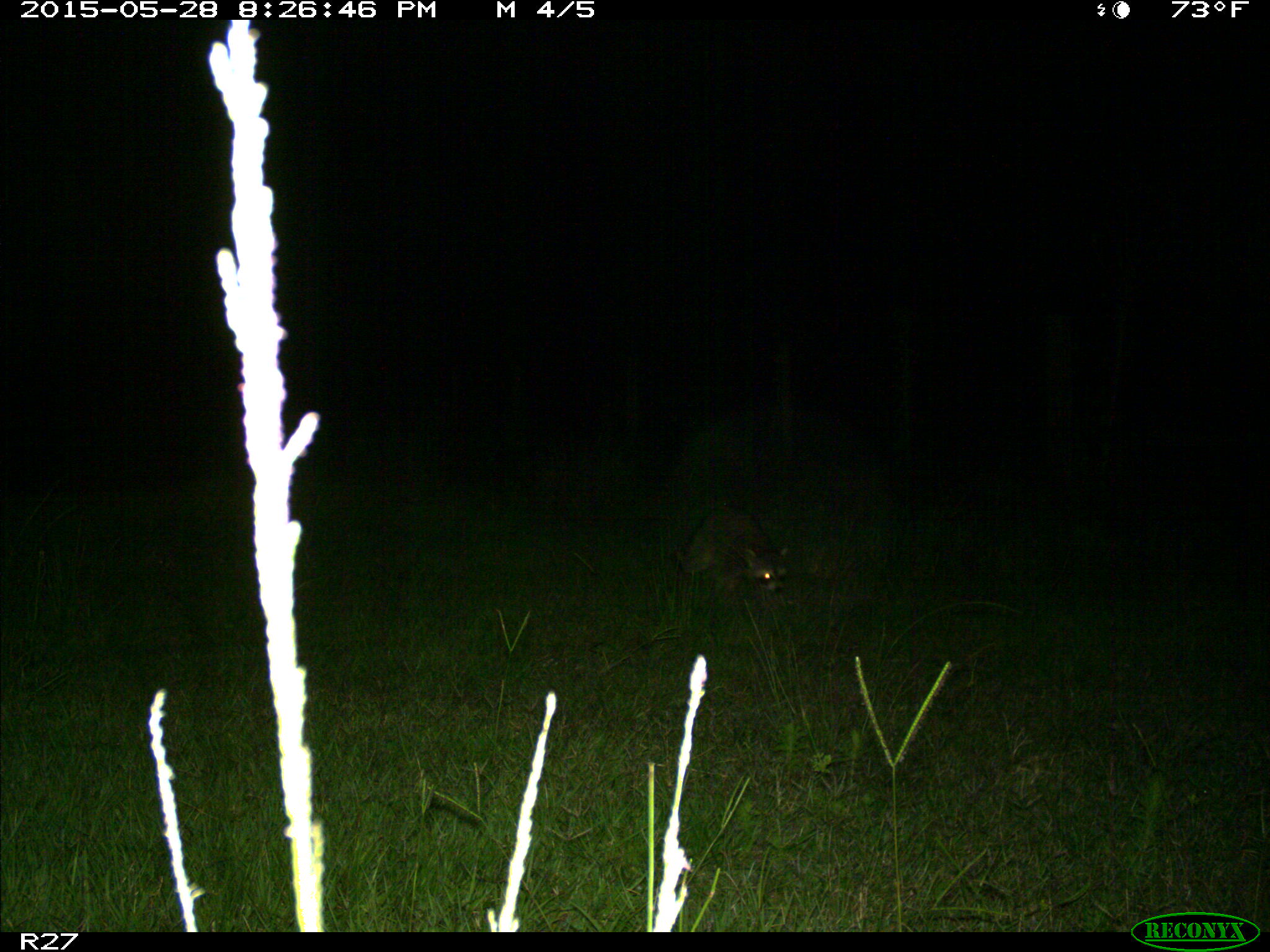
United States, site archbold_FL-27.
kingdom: Animalia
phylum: Chordata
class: Mammalia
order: Carnivora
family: Procyonidae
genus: Procyon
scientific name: Procyon lotor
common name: common raccoon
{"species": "Procyon lotor (common raccoon)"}